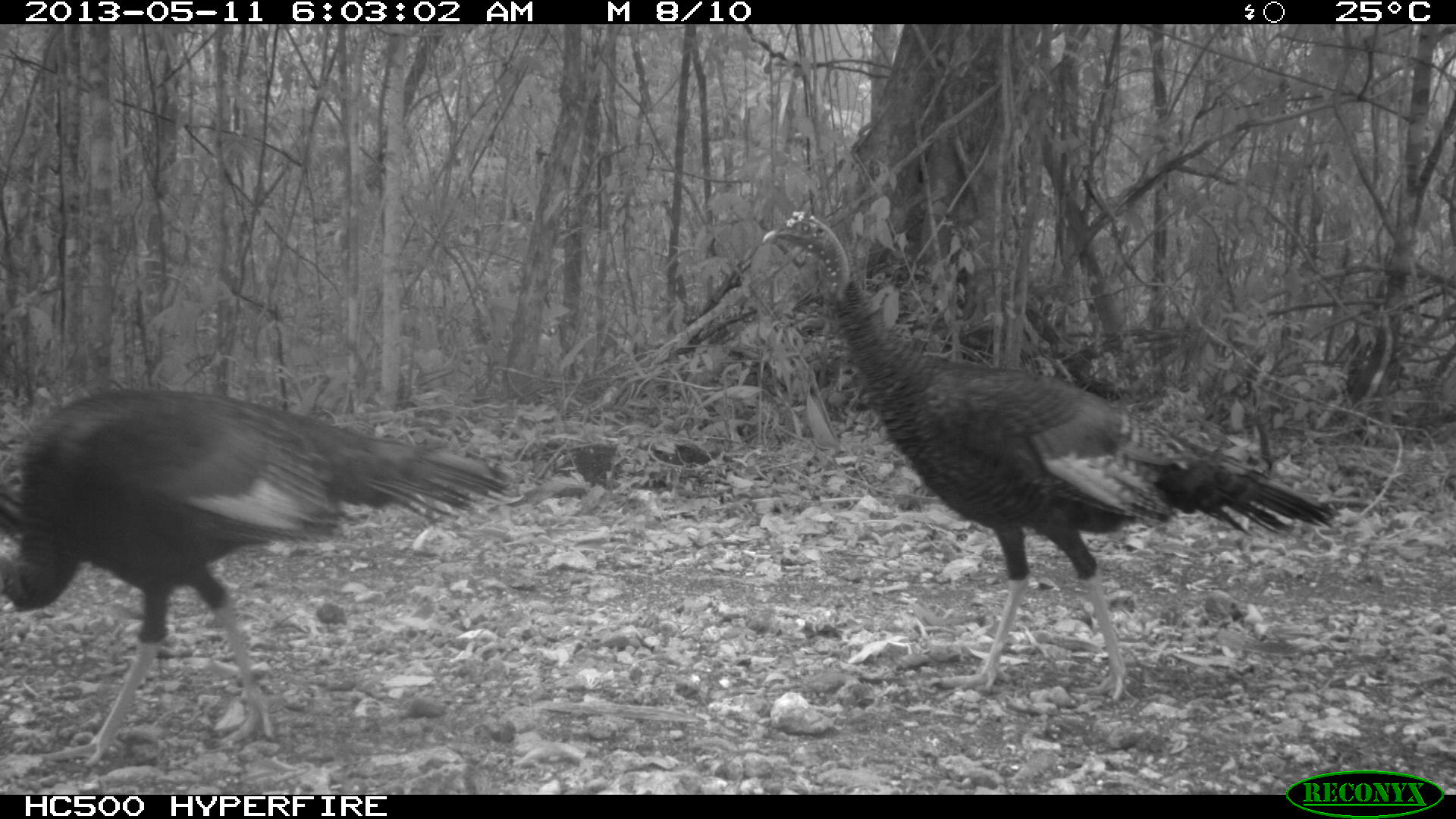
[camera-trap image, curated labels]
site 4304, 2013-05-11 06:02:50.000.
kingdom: Animalia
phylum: Chordata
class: Aves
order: Galliformes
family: Phasianidae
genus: Meleagris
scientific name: Meleagris ocellata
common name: ocellated turkey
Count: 3.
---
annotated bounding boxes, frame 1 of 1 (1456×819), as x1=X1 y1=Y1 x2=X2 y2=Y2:
meleagris ocellata: x1=760 y1=208 x2=1343 y2=704; x1=0 y1=385 x2=519 y2=769